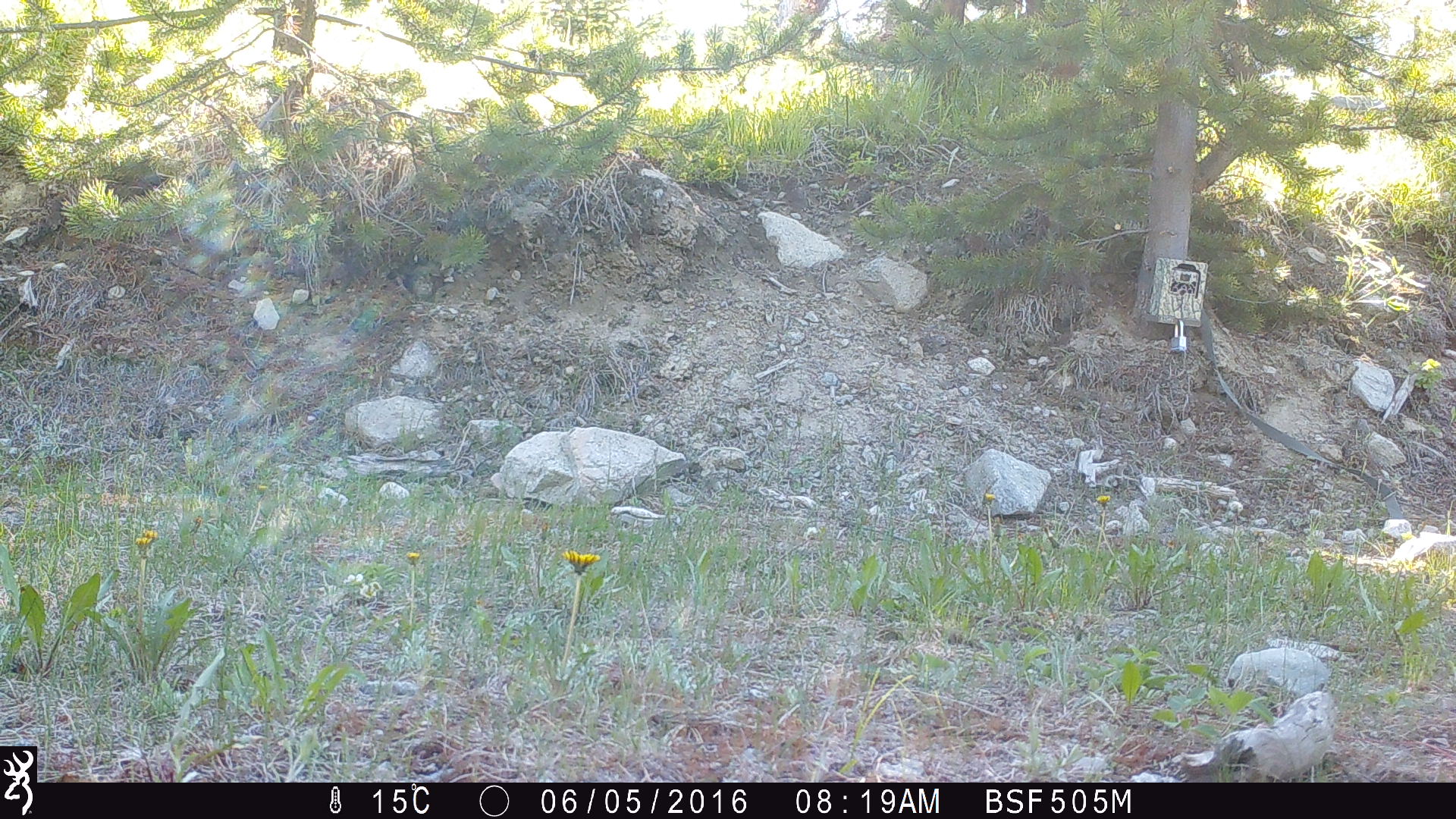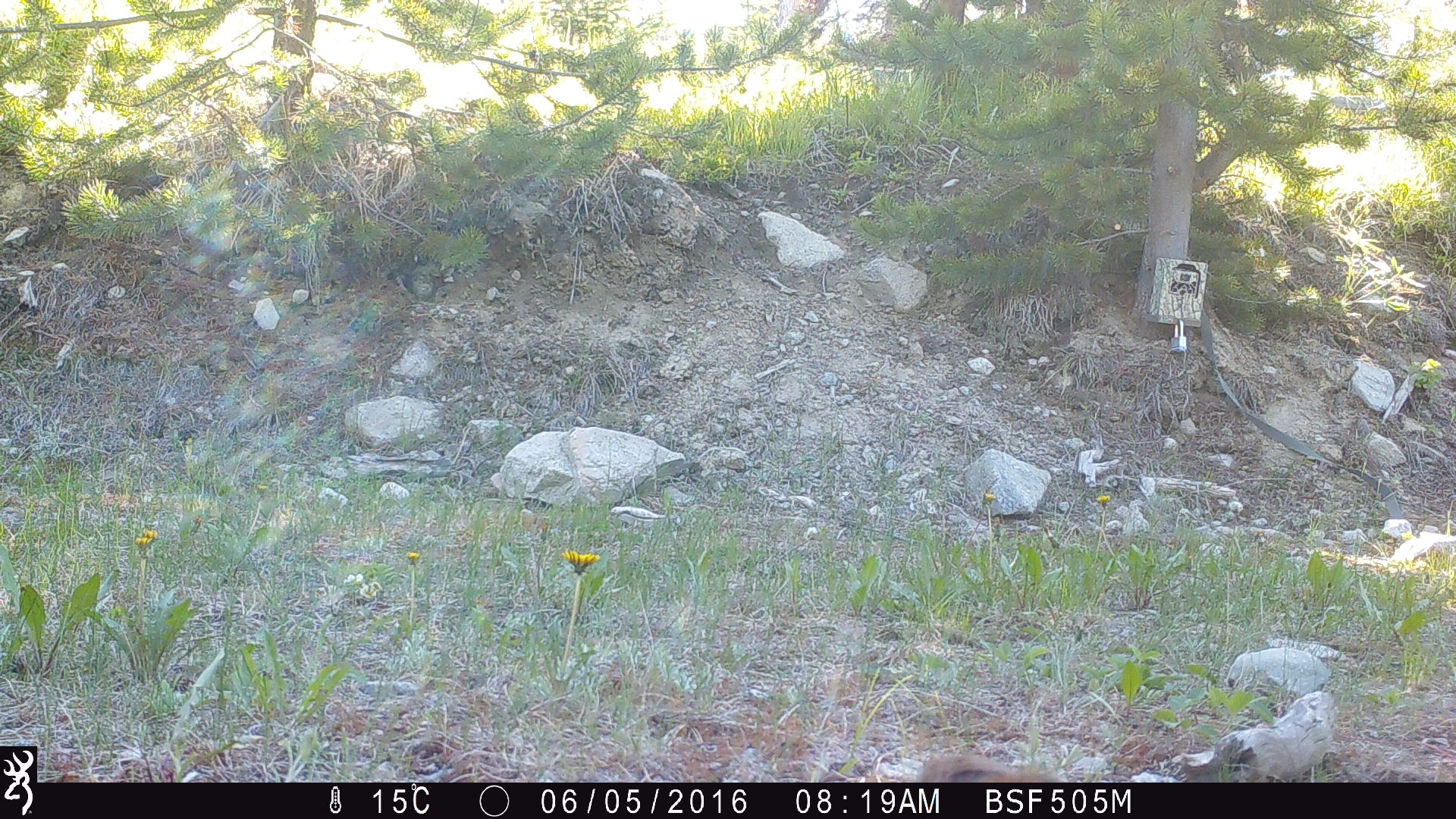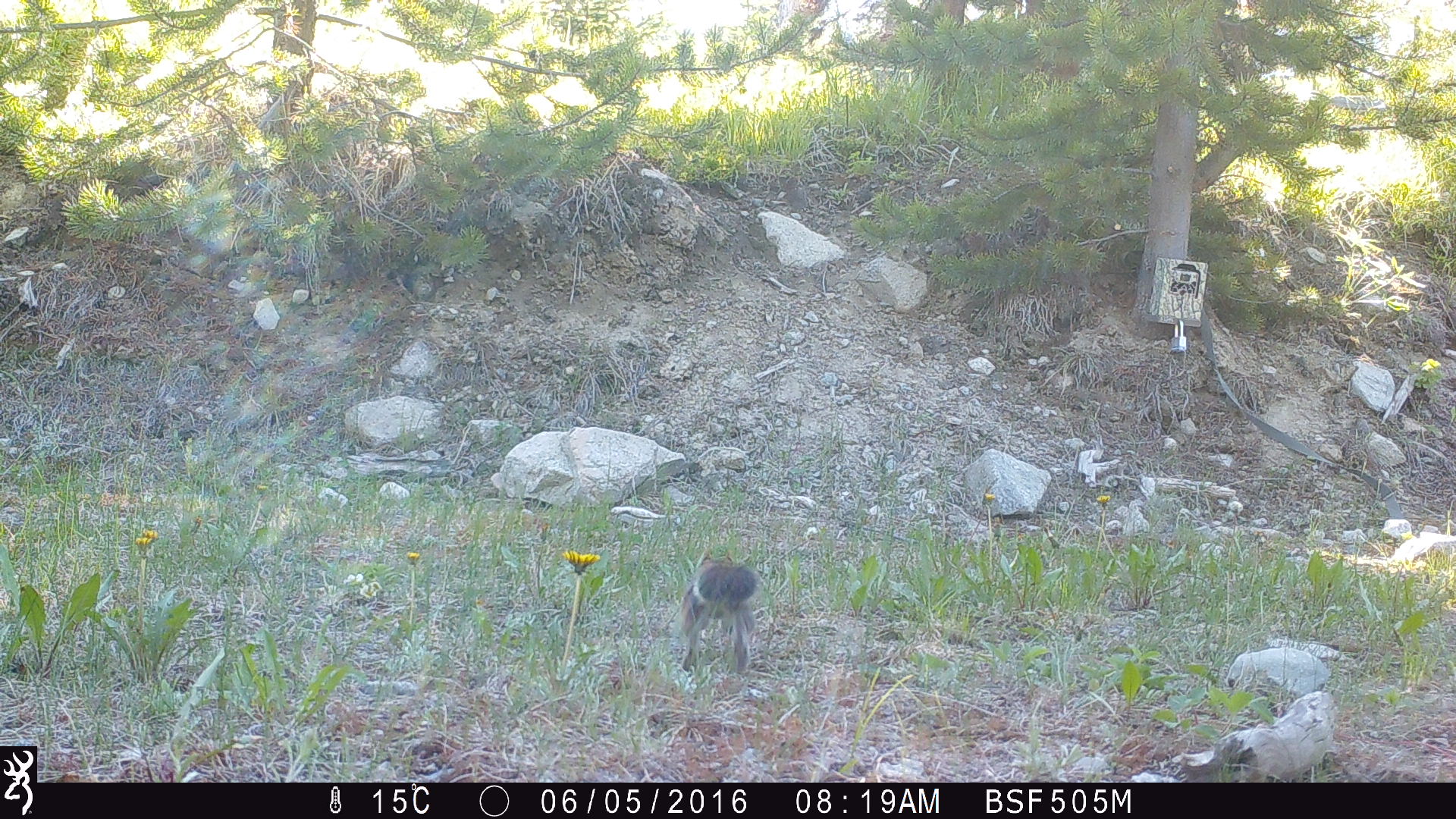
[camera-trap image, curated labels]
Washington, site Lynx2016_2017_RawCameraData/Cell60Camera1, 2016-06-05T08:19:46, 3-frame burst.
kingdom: Animalia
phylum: Chordata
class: Mammalia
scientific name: Mammalia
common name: small mammal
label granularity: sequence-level